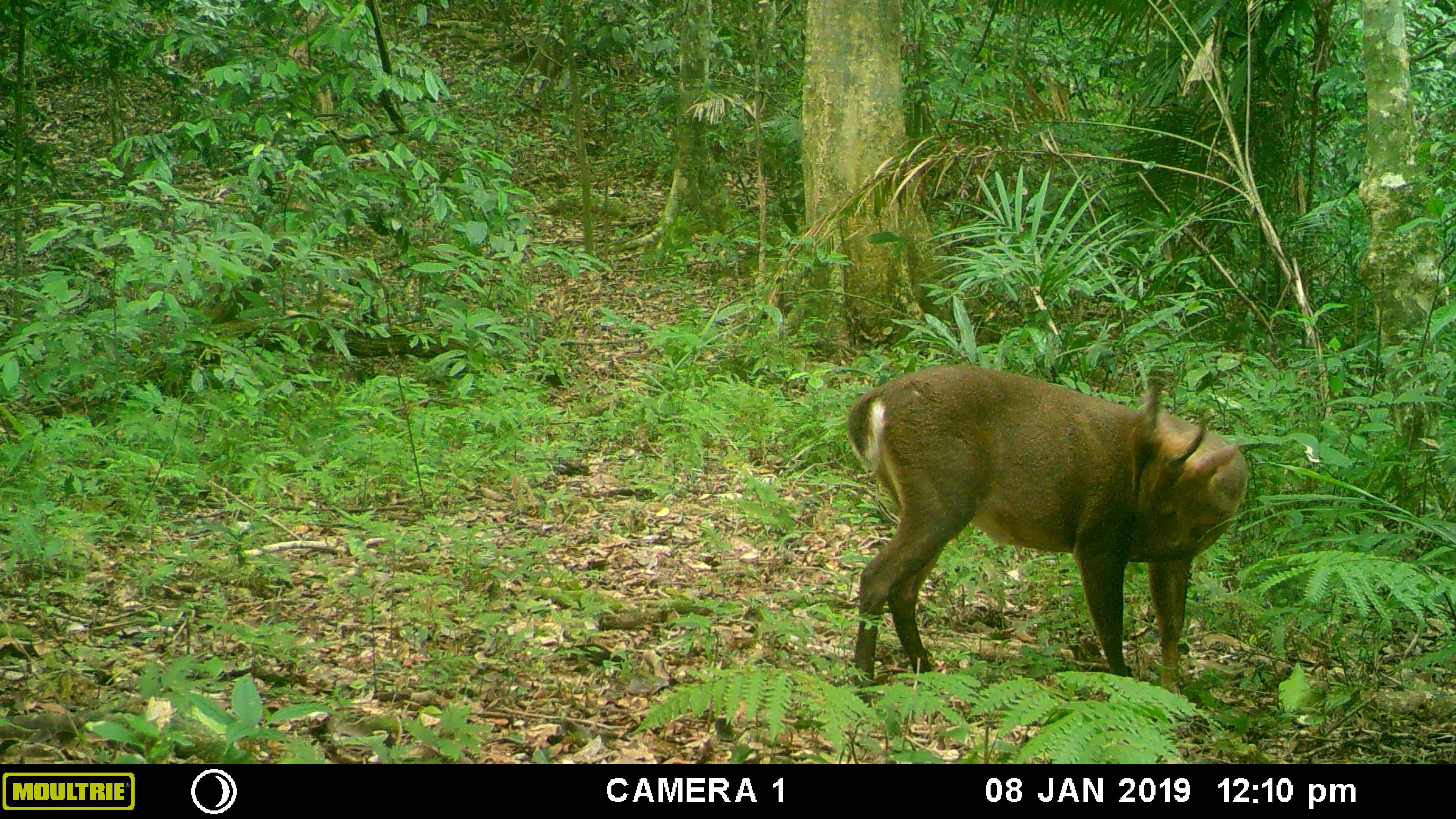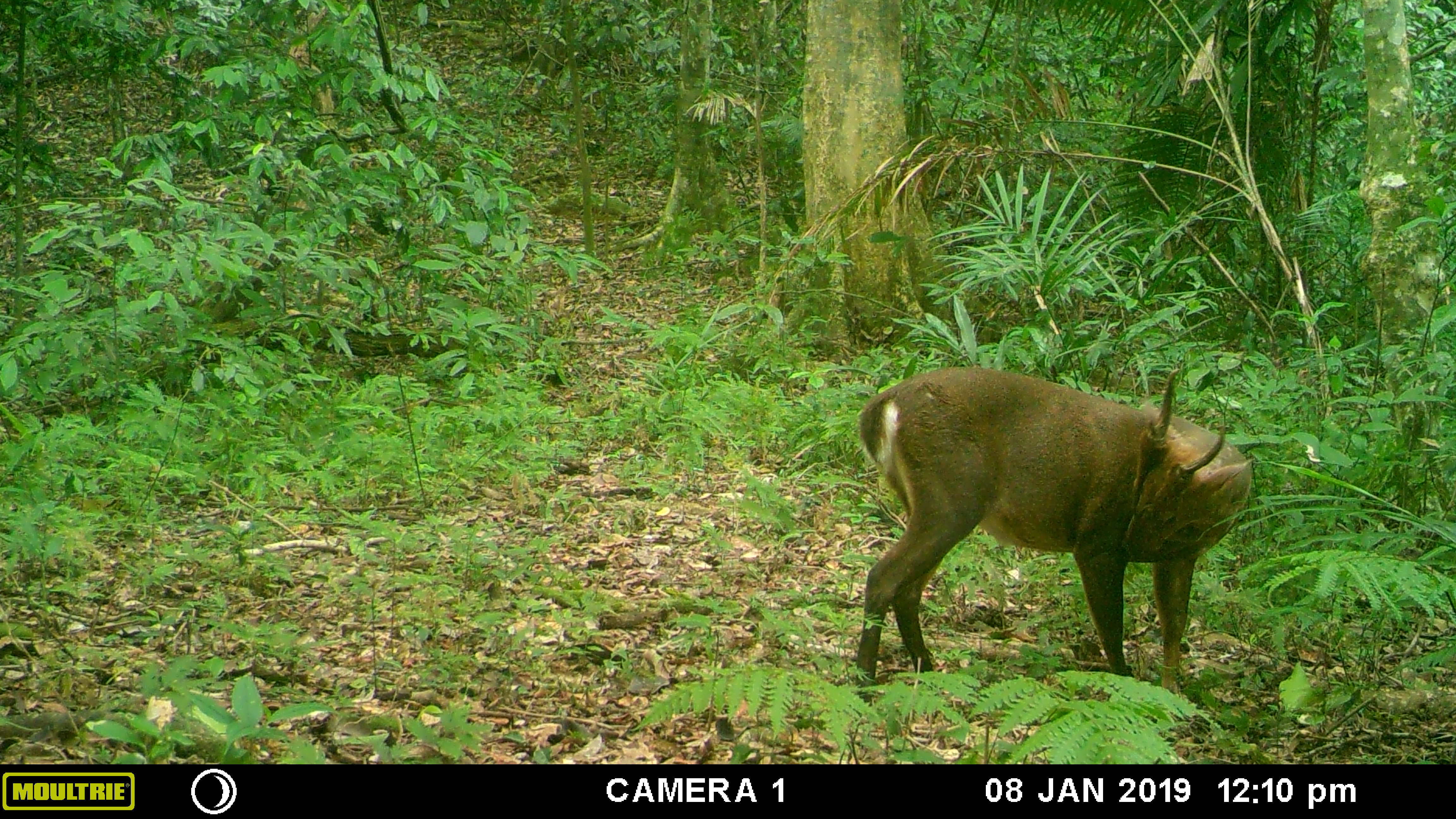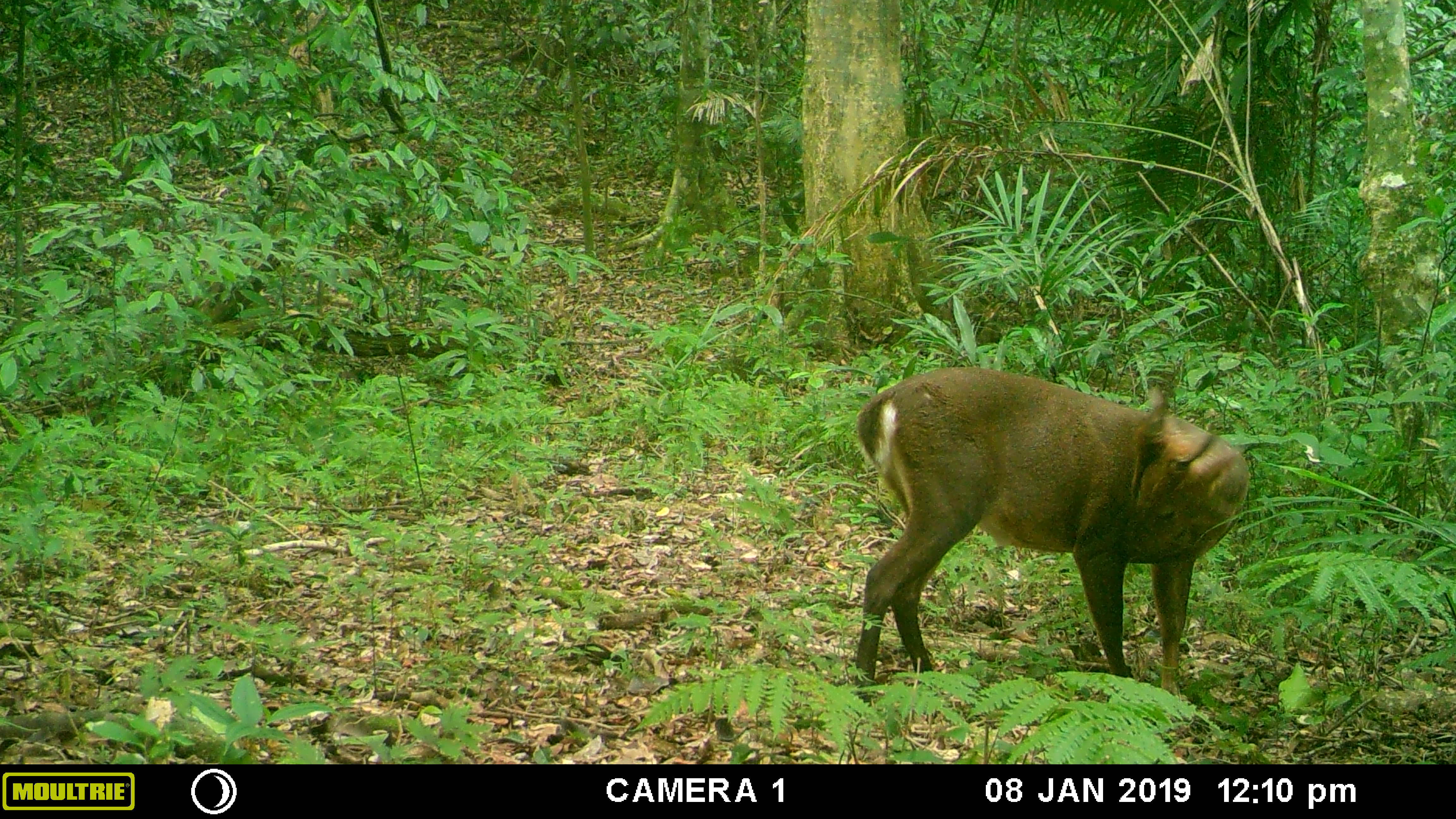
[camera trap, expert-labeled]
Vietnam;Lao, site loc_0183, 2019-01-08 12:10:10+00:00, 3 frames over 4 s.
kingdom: Animalia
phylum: Chordata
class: Mammalia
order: Artiodactyla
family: Cervidae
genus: Muntiacus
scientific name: Muntiacus vuquangensis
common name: large-antlered muntjac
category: large antlered muntjac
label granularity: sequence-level